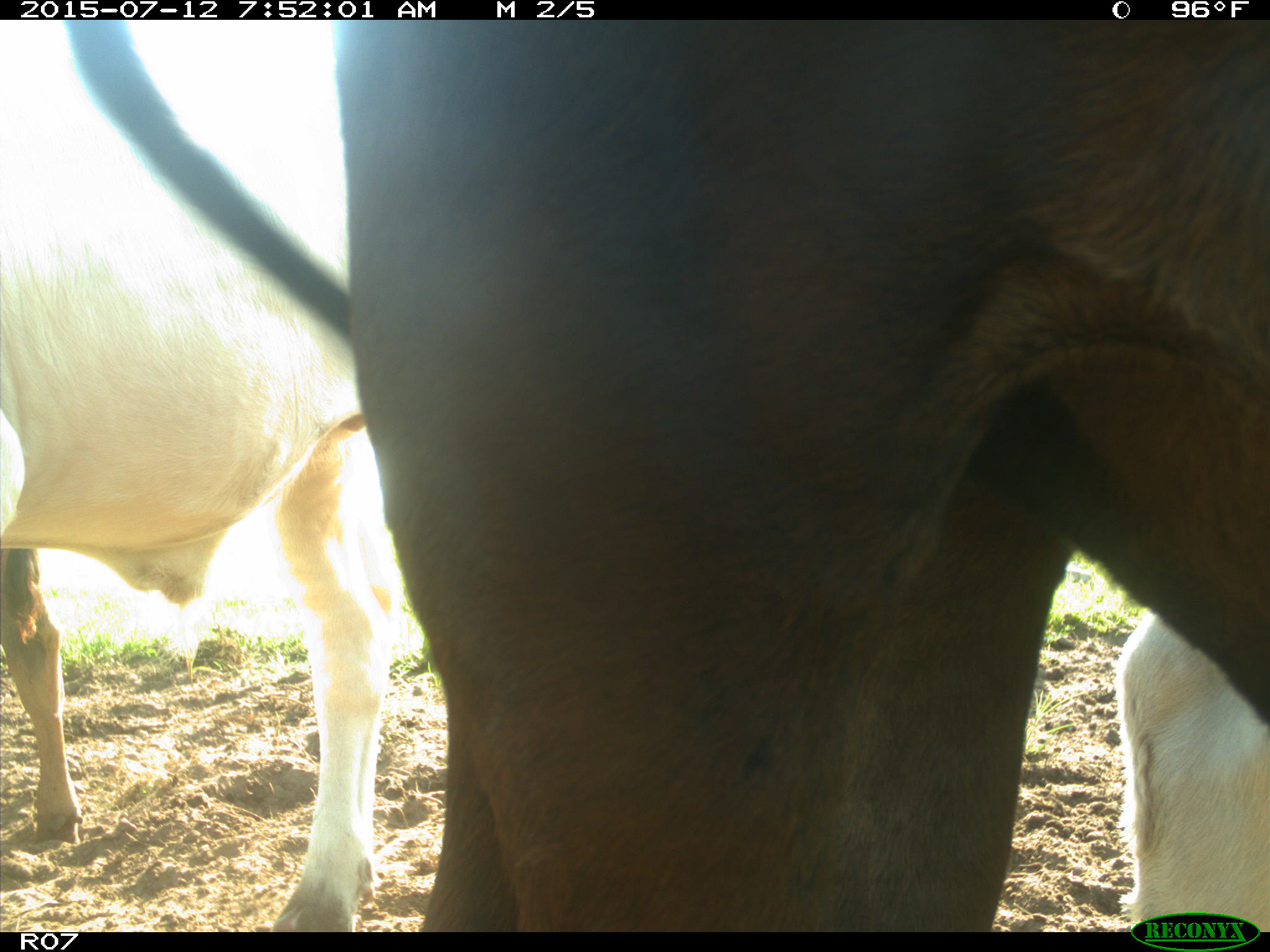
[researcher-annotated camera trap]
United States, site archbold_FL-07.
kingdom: Animalia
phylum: Chordata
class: Mammalia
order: Artiodactyla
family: Bovidae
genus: Bos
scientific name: Bos taurus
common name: domestic cow